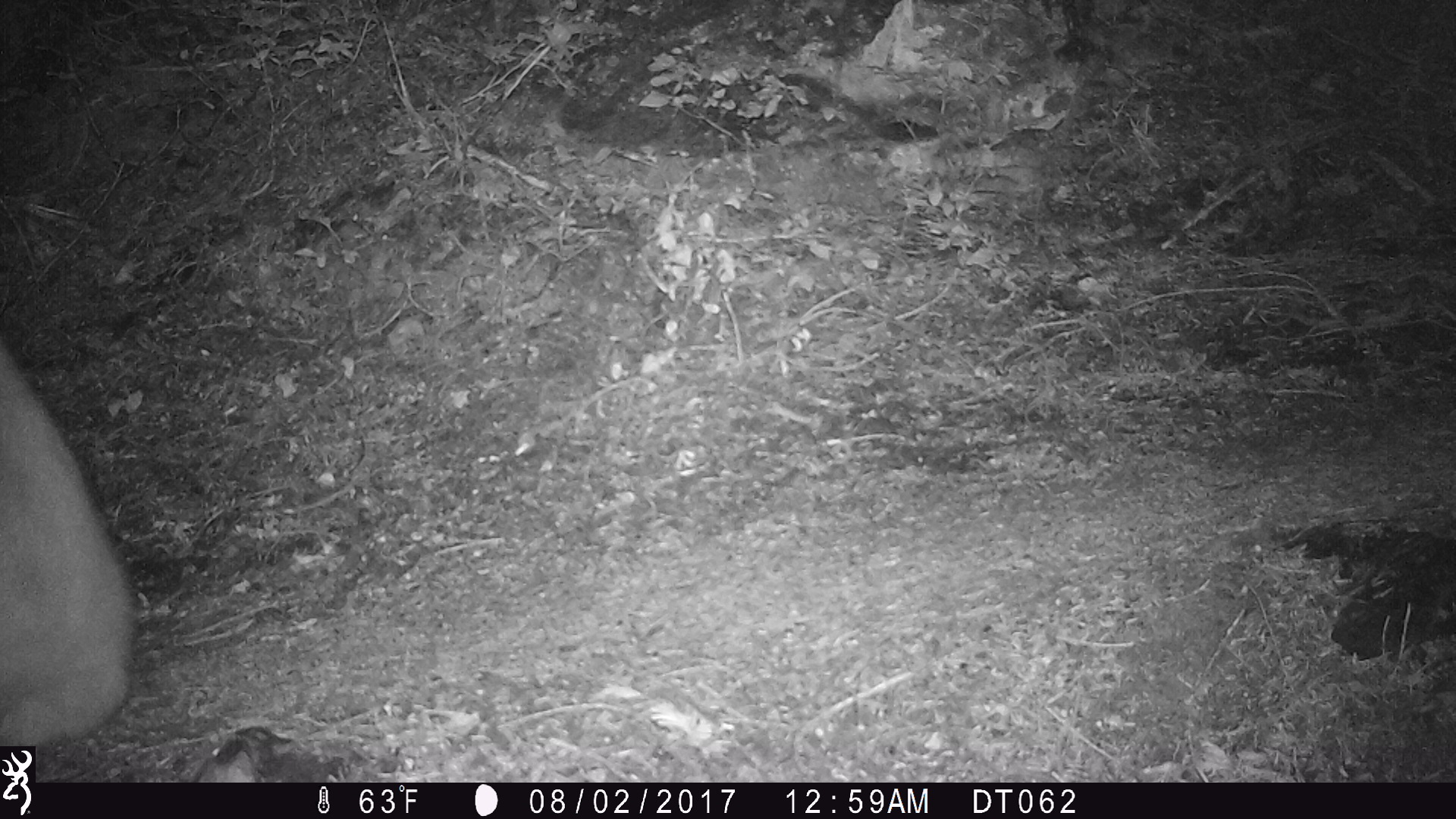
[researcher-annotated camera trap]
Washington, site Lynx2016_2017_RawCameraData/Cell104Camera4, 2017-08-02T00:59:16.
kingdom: Animalia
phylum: Chordata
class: Mammalia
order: Artiodactyla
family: Bovidae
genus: Oreamnos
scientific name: Oreamnos americanus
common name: mountain goat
Oreamnos americanus (mountain goat). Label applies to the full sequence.